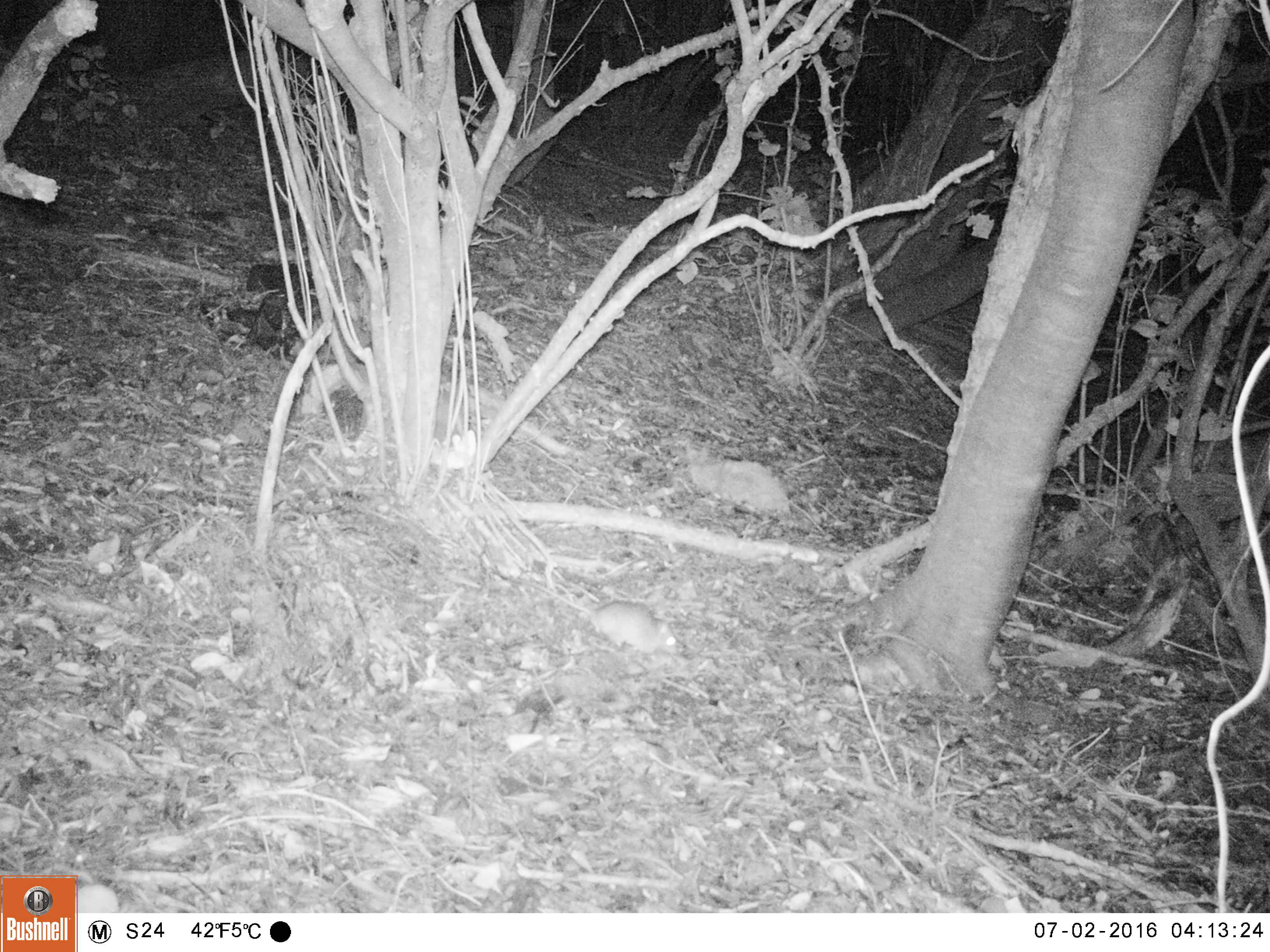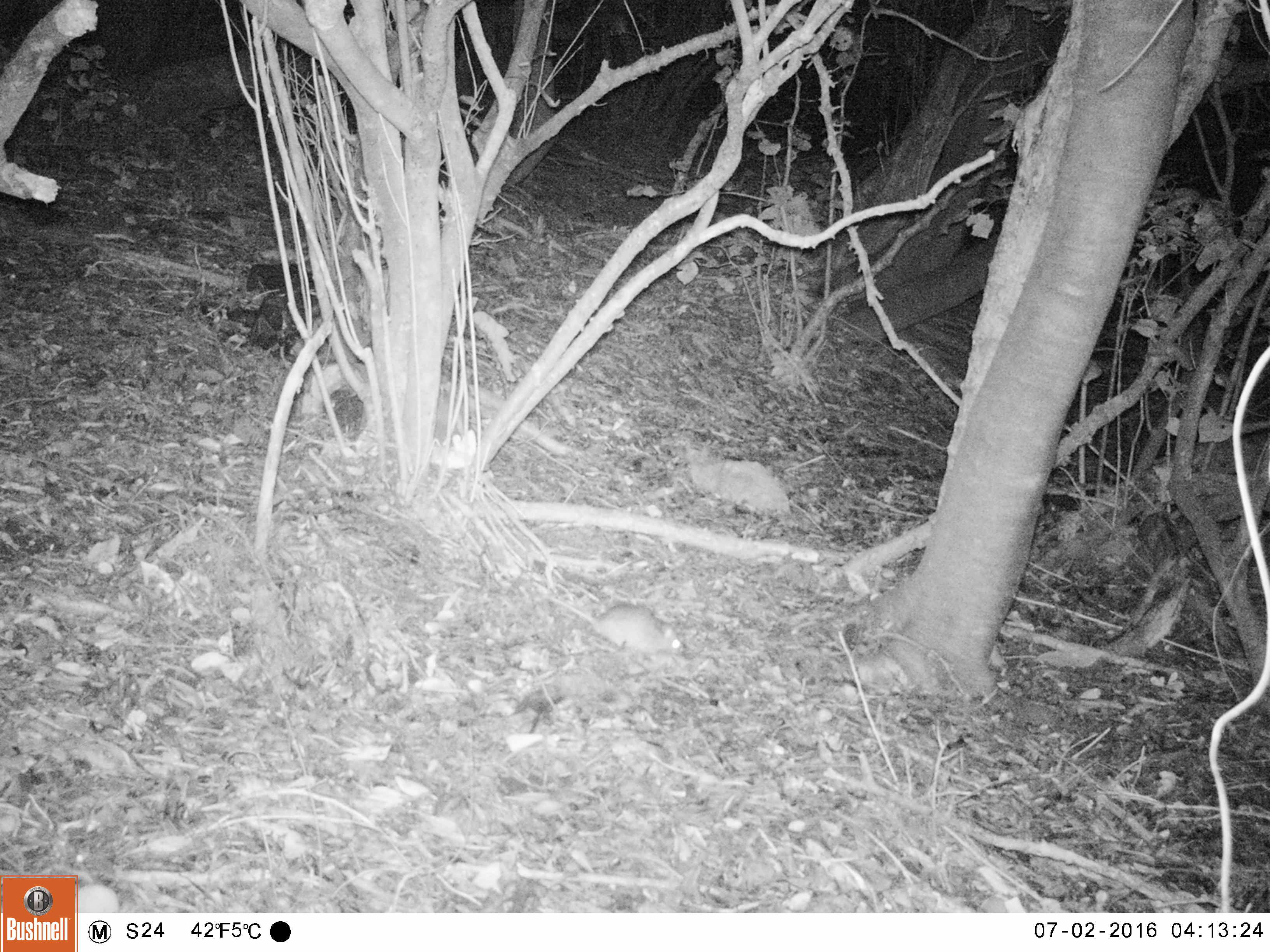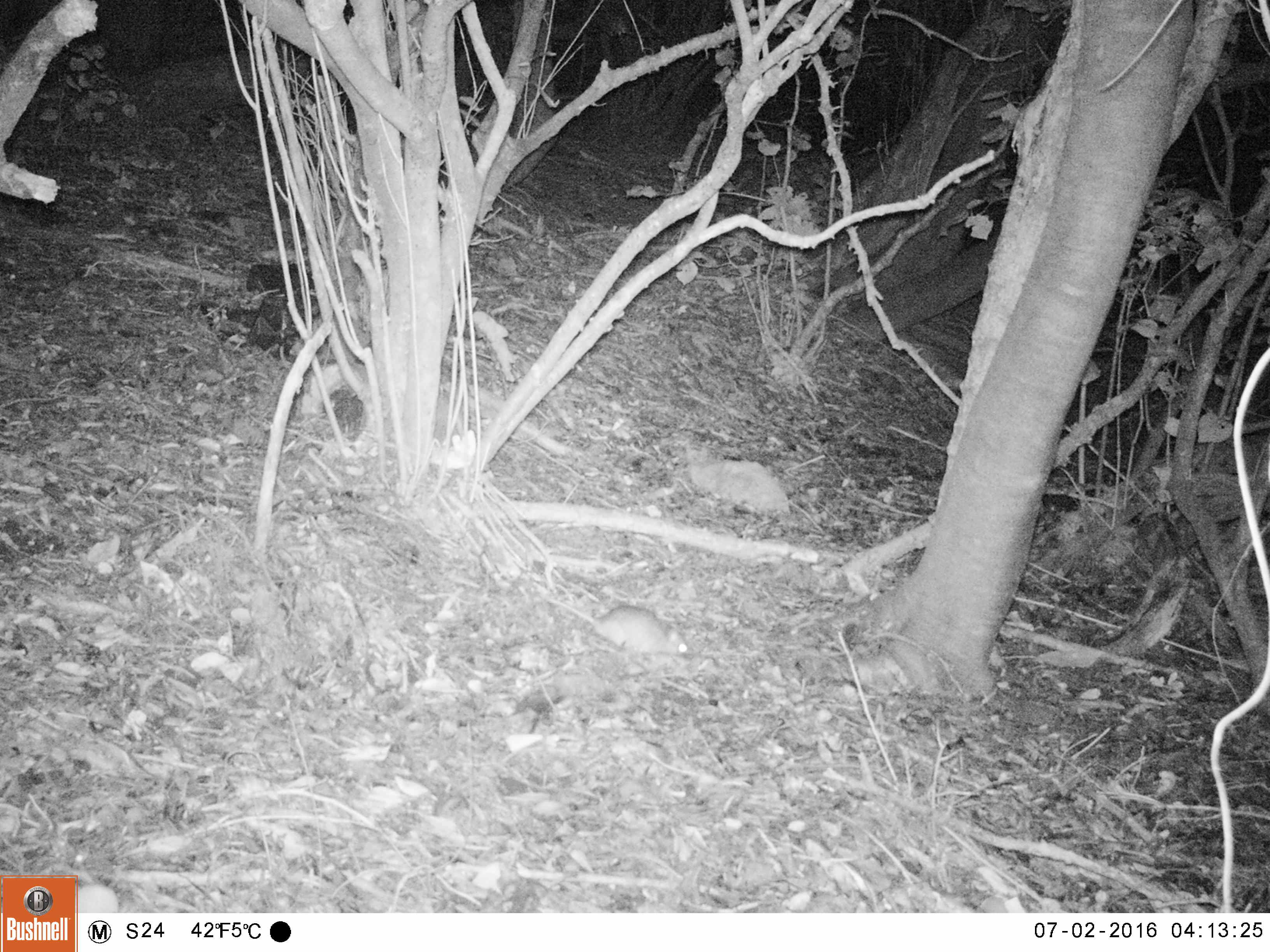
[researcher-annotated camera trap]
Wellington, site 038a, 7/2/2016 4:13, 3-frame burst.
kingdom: Animalia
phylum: Chordata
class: Mammalia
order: Rodentia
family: Muridae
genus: Rattus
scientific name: Rattus rattus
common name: ship rat